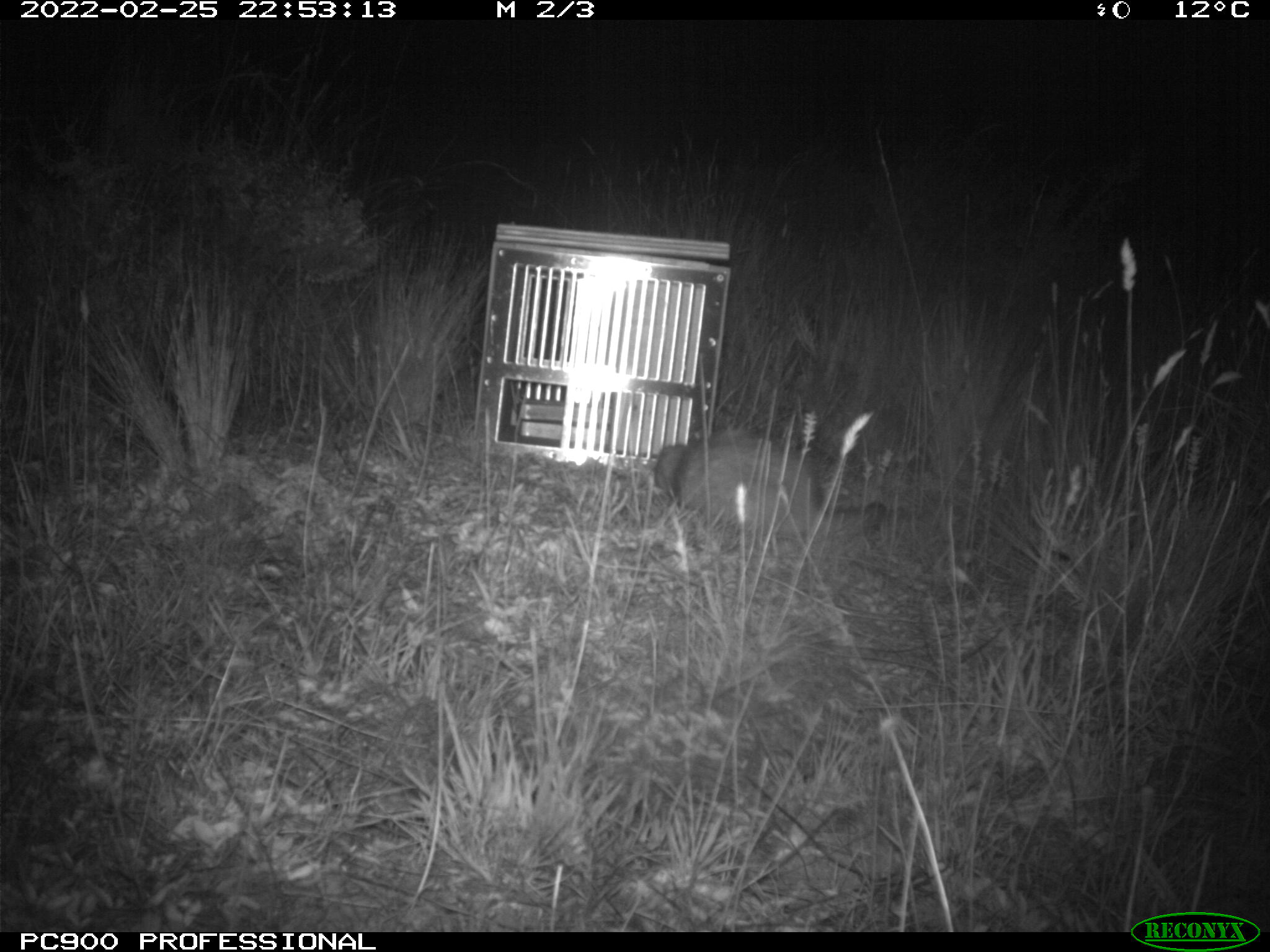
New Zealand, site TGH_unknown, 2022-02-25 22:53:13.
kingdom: Animalia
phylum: Chordata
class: Mammalia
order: Carnivora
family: Mustelidae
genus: Mustela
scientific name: Mustela furo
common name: ferret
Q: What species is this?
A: Ferret (Mustela furo).